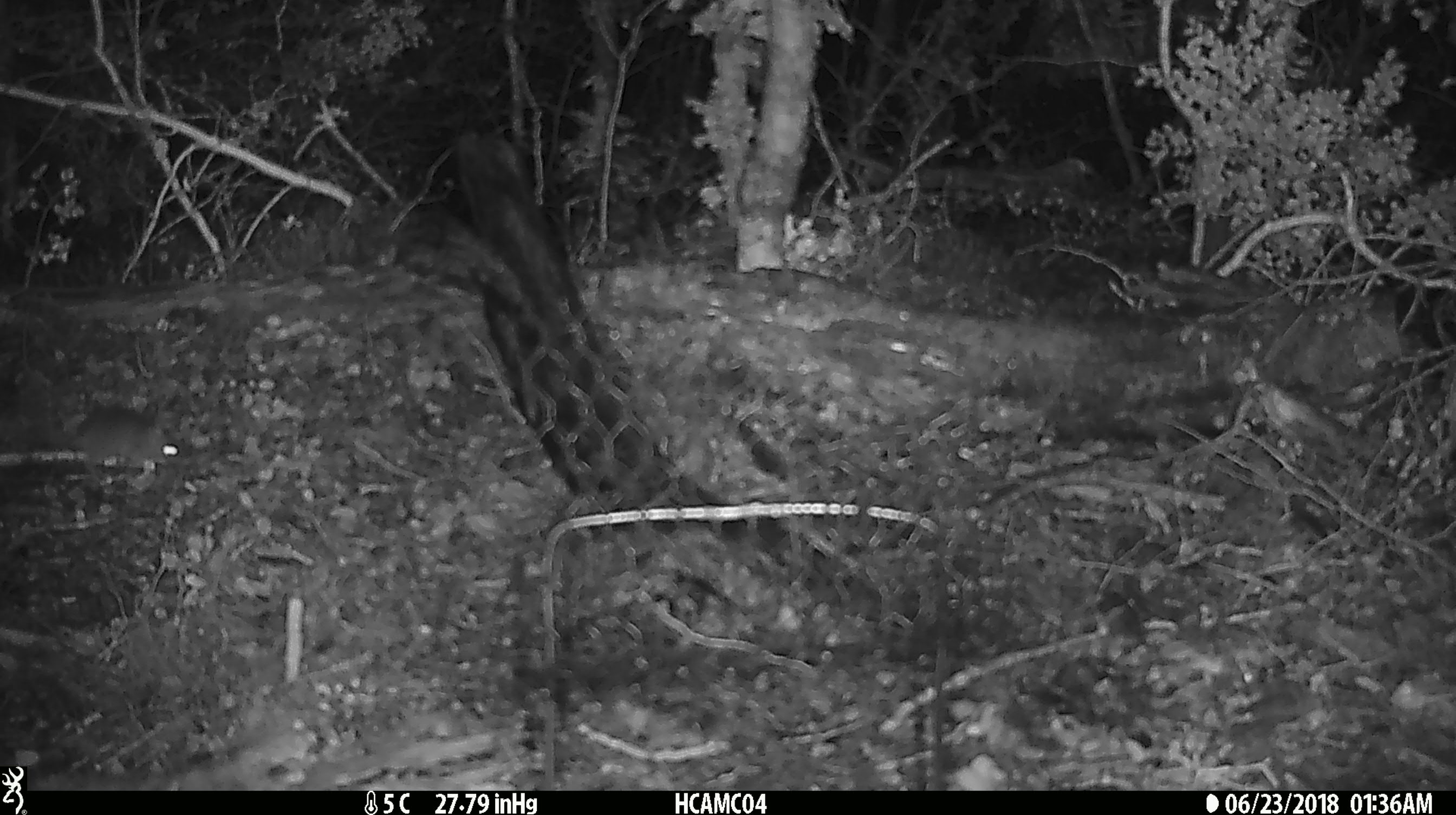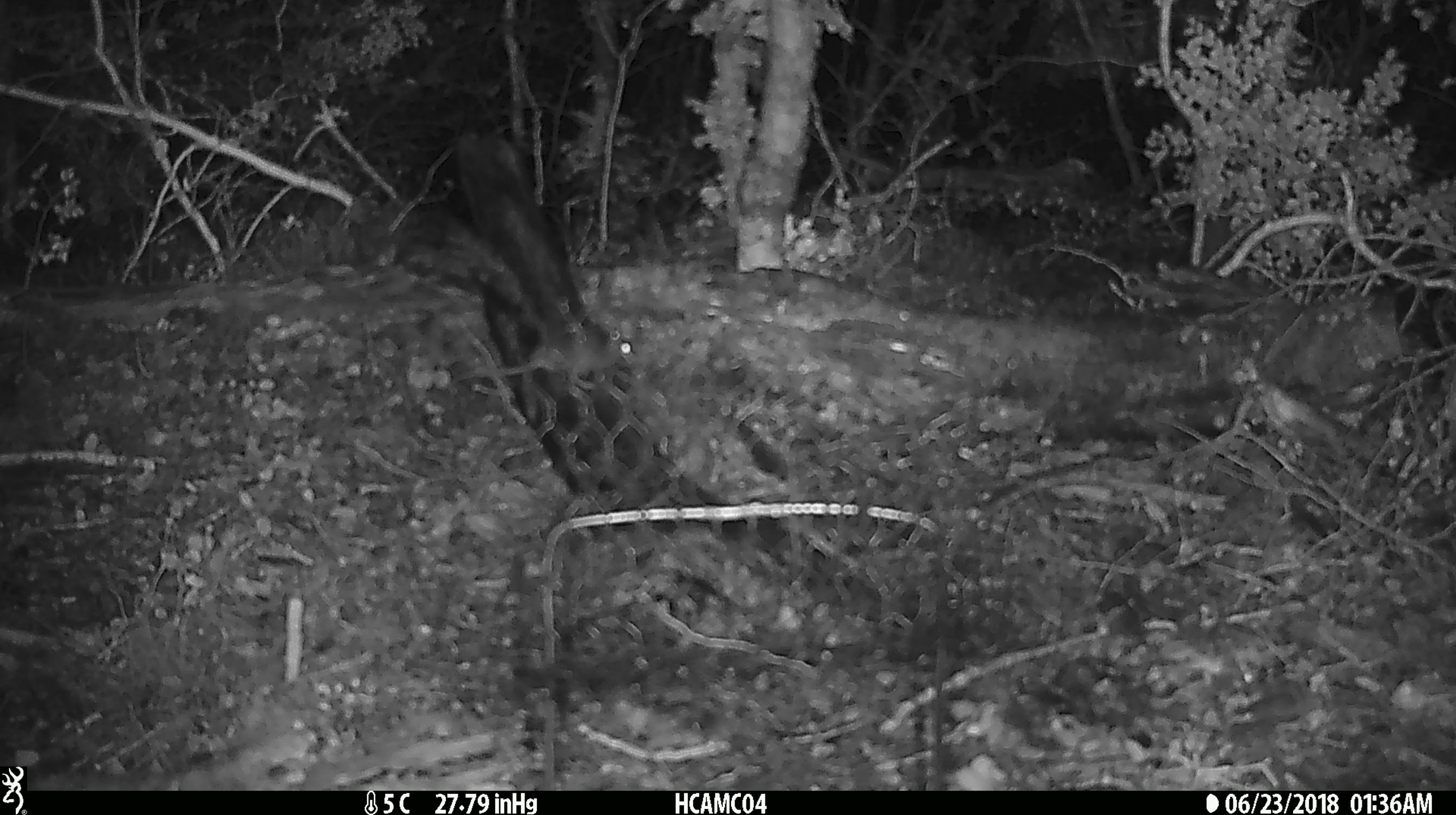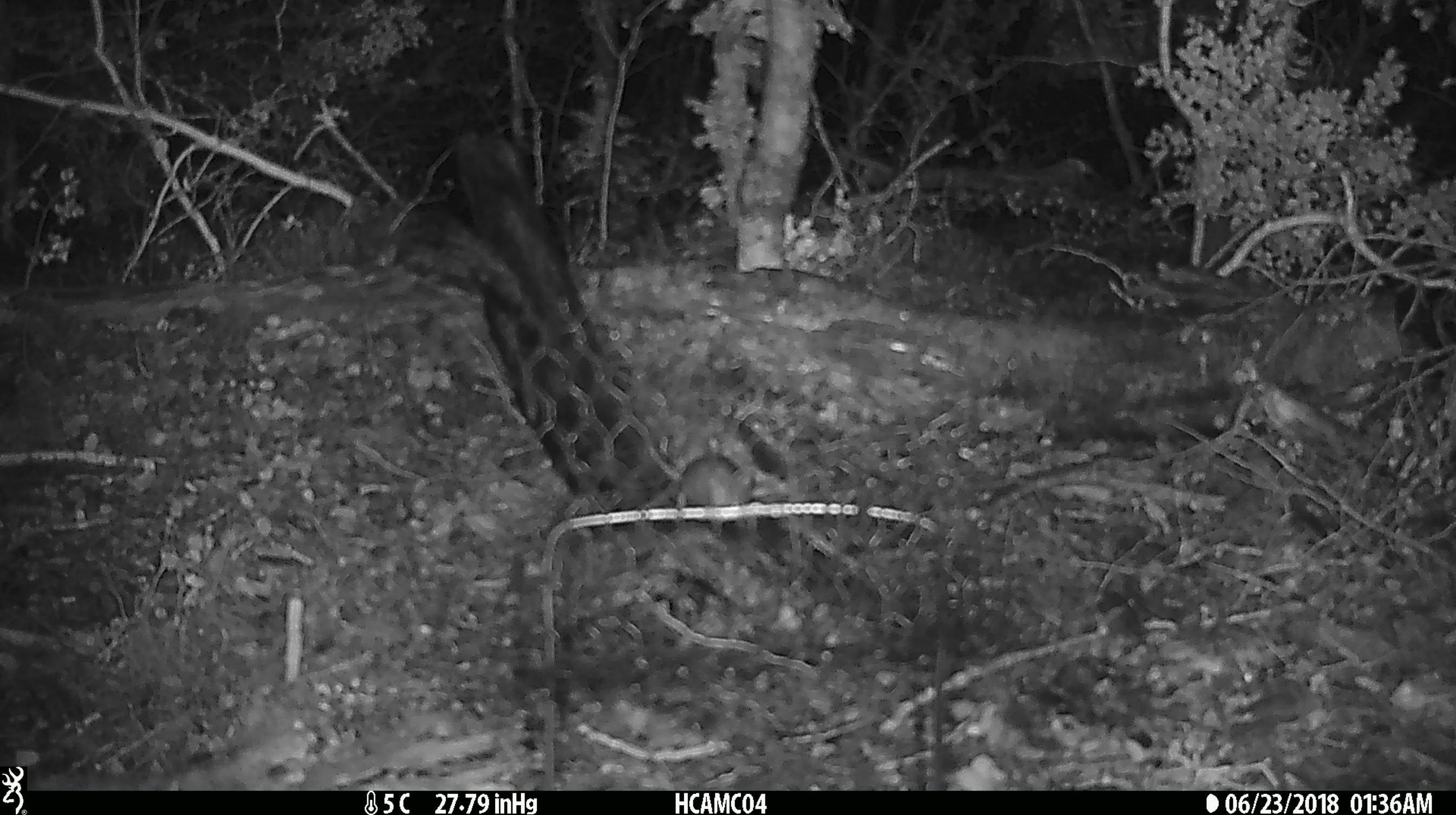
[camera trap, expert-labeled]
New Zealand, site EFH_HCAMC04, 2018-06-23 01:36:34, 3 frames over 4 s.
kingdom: Animalia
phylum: Chordata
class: Mammalia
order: Rodentia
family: Muridae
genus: Mus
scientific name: Mus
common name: mouse